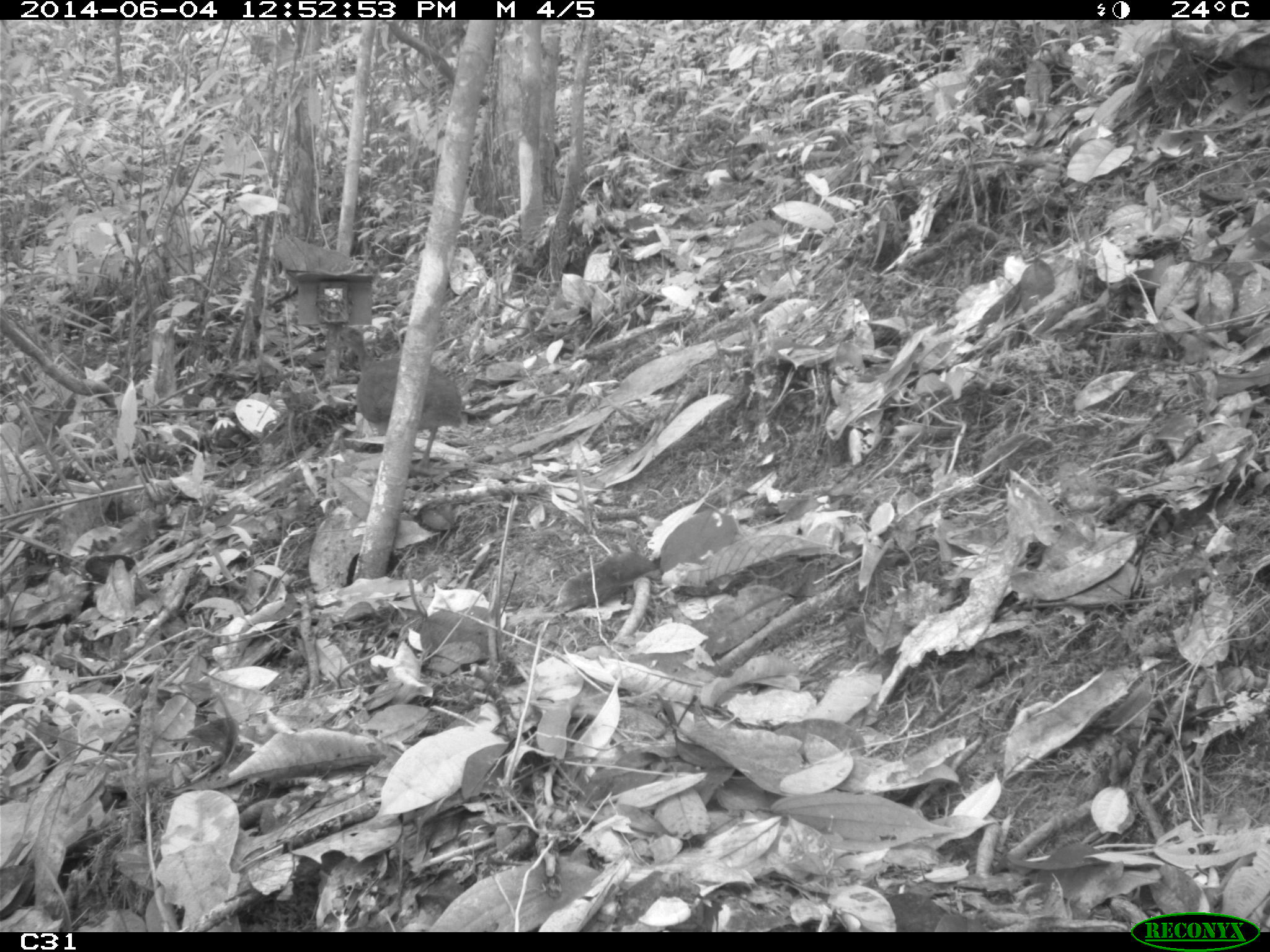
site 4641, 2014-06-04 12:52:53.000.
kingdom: Animalia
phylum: Chordata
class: Aves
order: Tinamiformes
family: Tinamidae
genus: Tinamus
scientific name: Tinamus major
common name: great tinamou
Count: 1.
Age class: adult.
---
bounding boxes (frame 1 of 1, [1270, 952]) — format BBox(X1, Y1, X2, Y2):
tinamus major: BBox(335, 325, 463, 472)